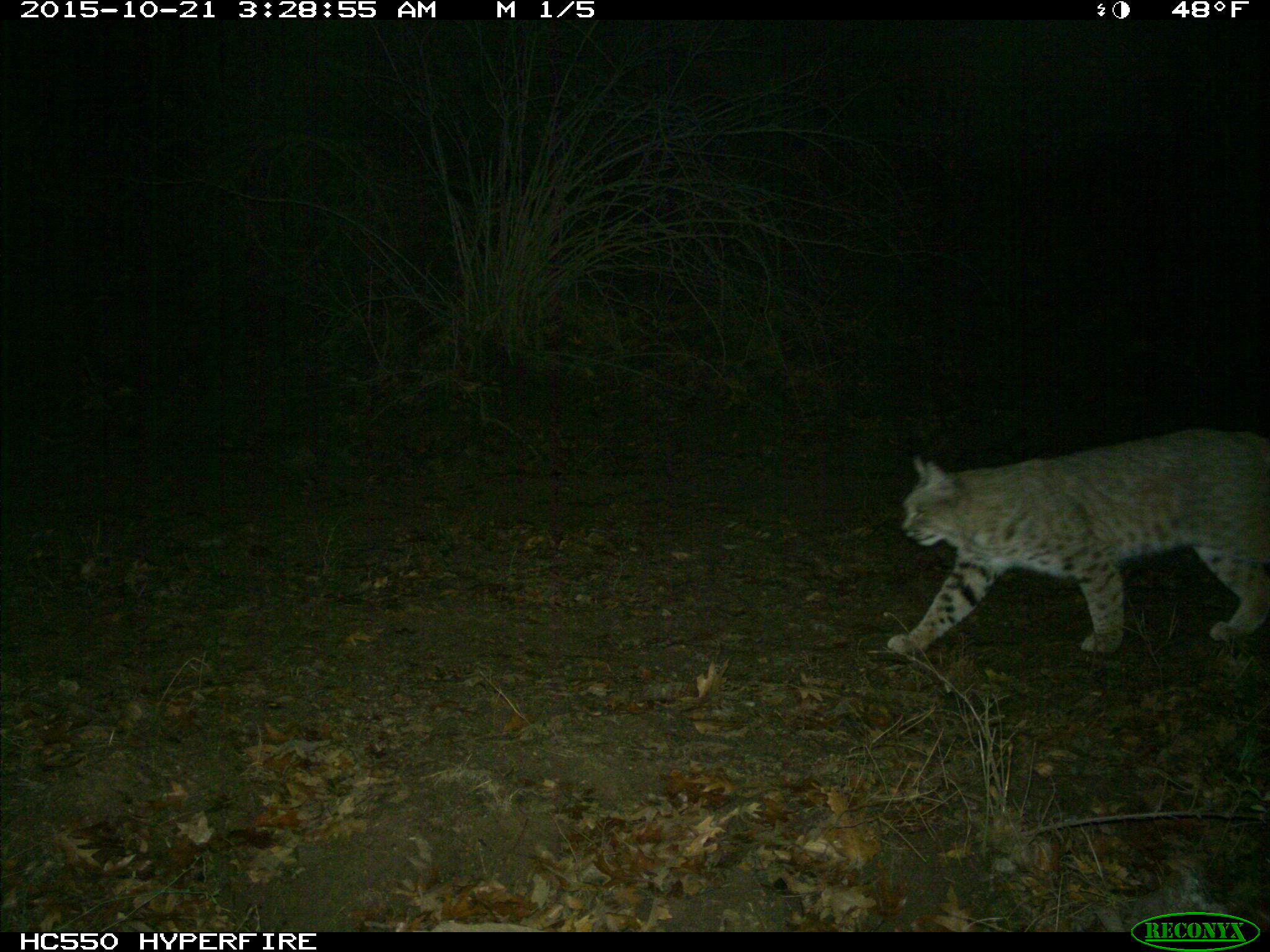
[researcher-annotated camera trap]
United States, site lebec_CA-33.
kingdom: Animalia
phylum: Chordata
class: Mammalia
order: Carnivora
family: Felidae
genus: Lynx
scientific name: Lynx rufus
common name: bobcat